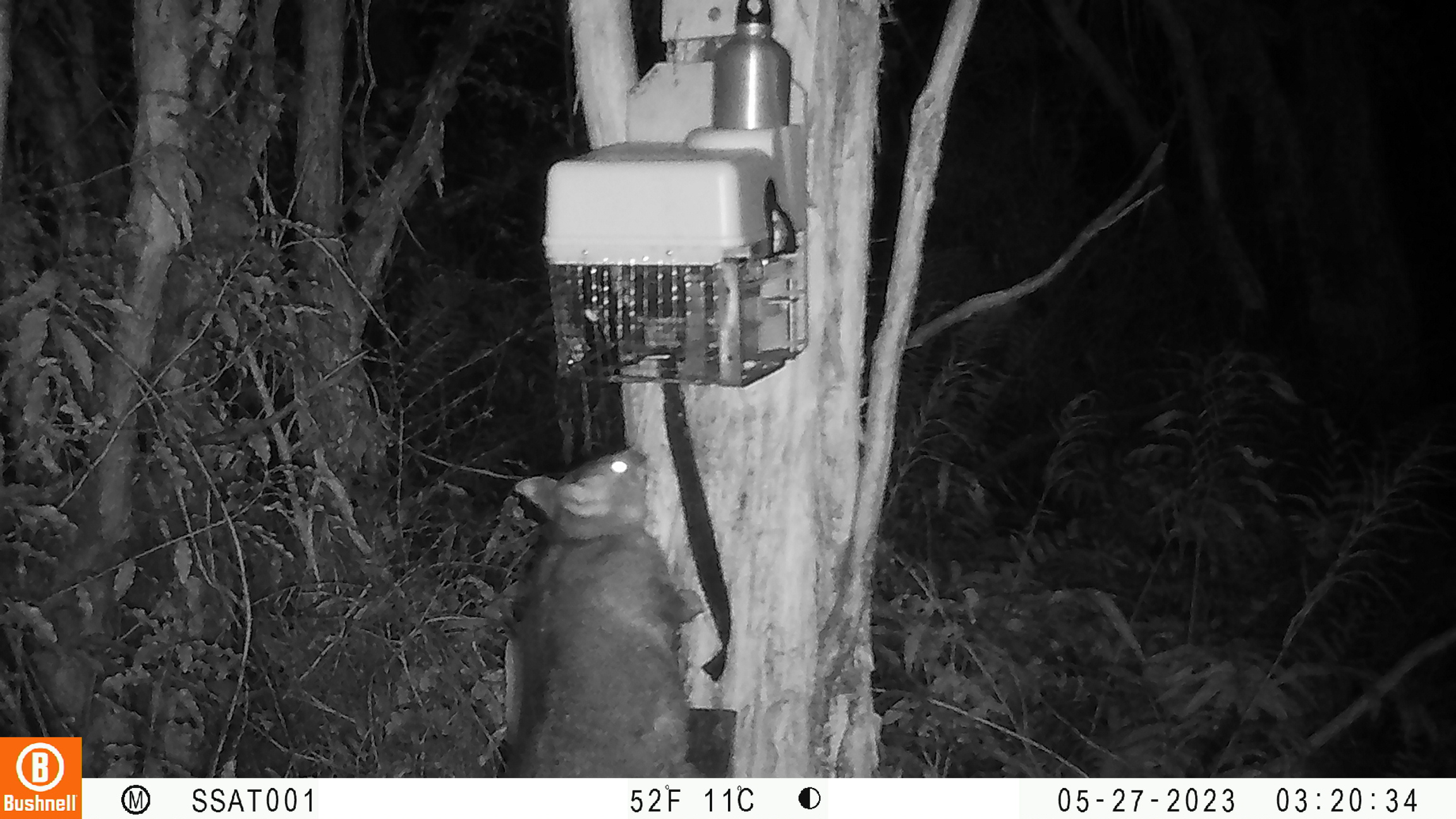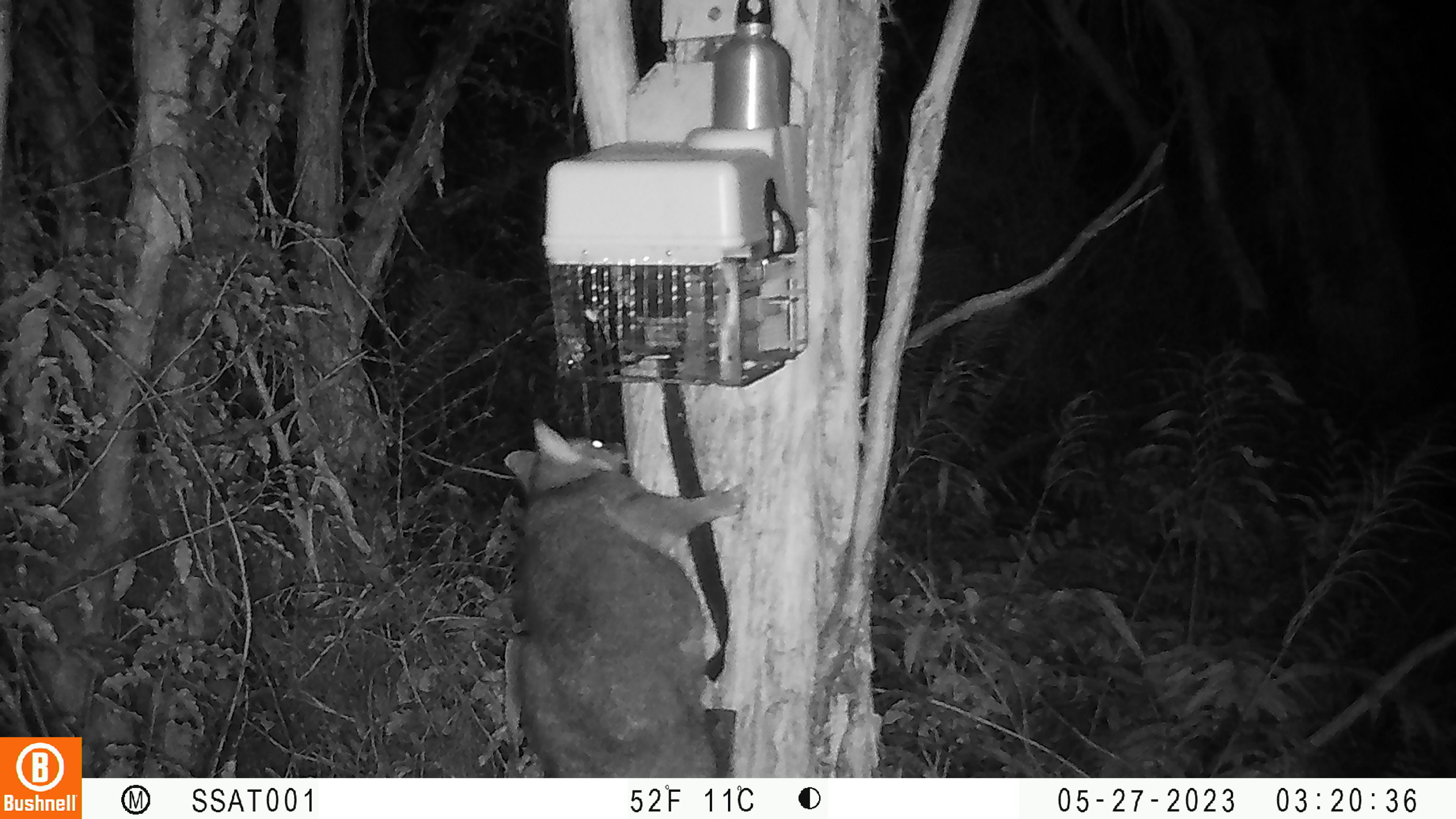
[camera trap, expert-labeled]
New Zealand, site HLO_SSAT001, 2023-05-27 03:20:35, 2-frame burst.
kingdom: Animalia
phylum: Chordata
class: Mammalia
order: Diprotodontia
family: Phalangeridae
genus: Trichosurus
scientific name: Trichosurus vulpecula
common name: common brushtail possum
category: possum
Possum (common brushtail possum) (Trichosurus vulpecula).